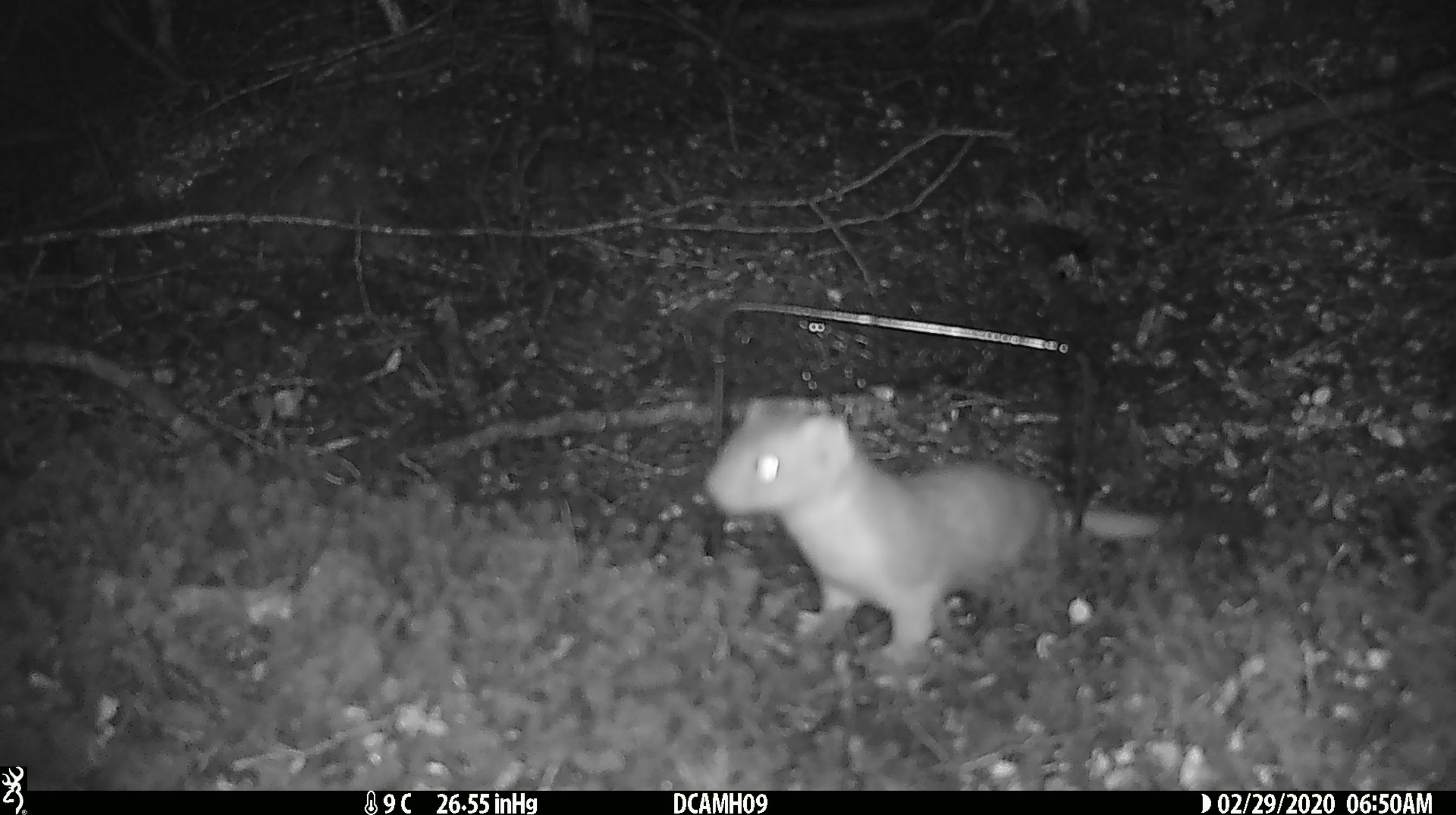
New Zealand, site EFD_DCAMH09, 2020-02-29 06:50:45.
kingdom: Animalia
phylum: Chordata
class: Mammalia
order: Carnivora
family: Mustelidae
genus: Mustela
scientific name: Mustela erminea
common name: stoat